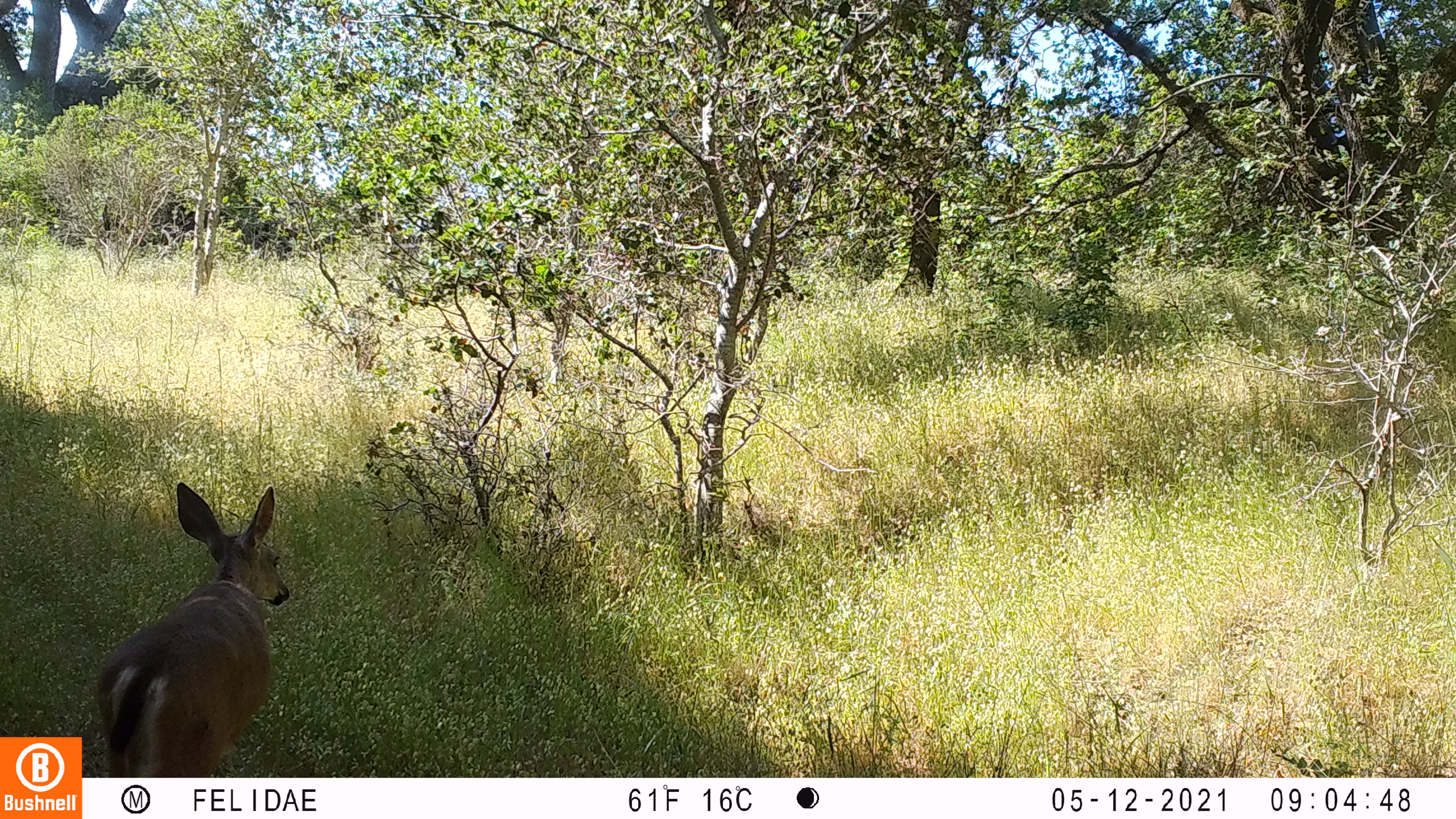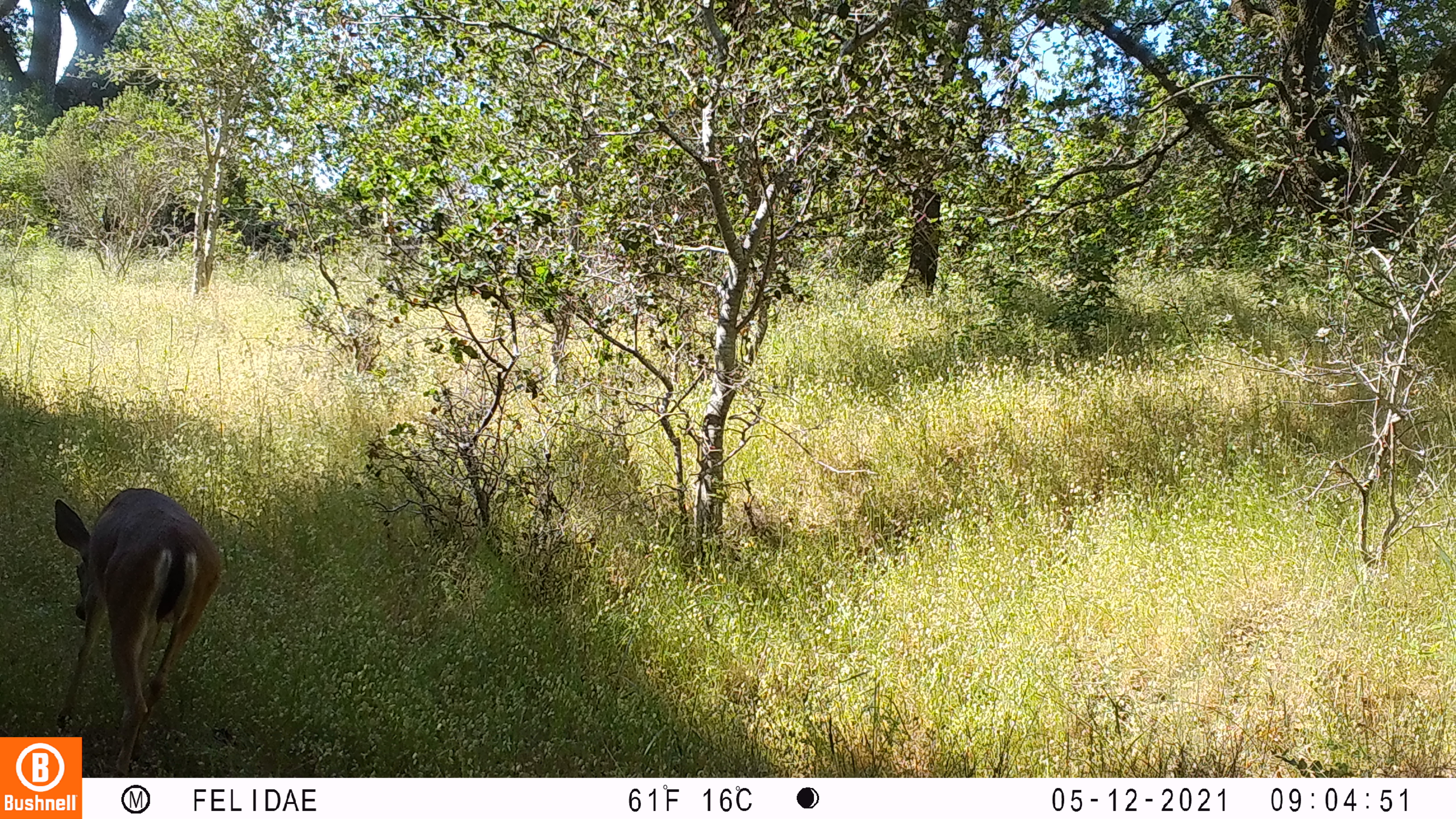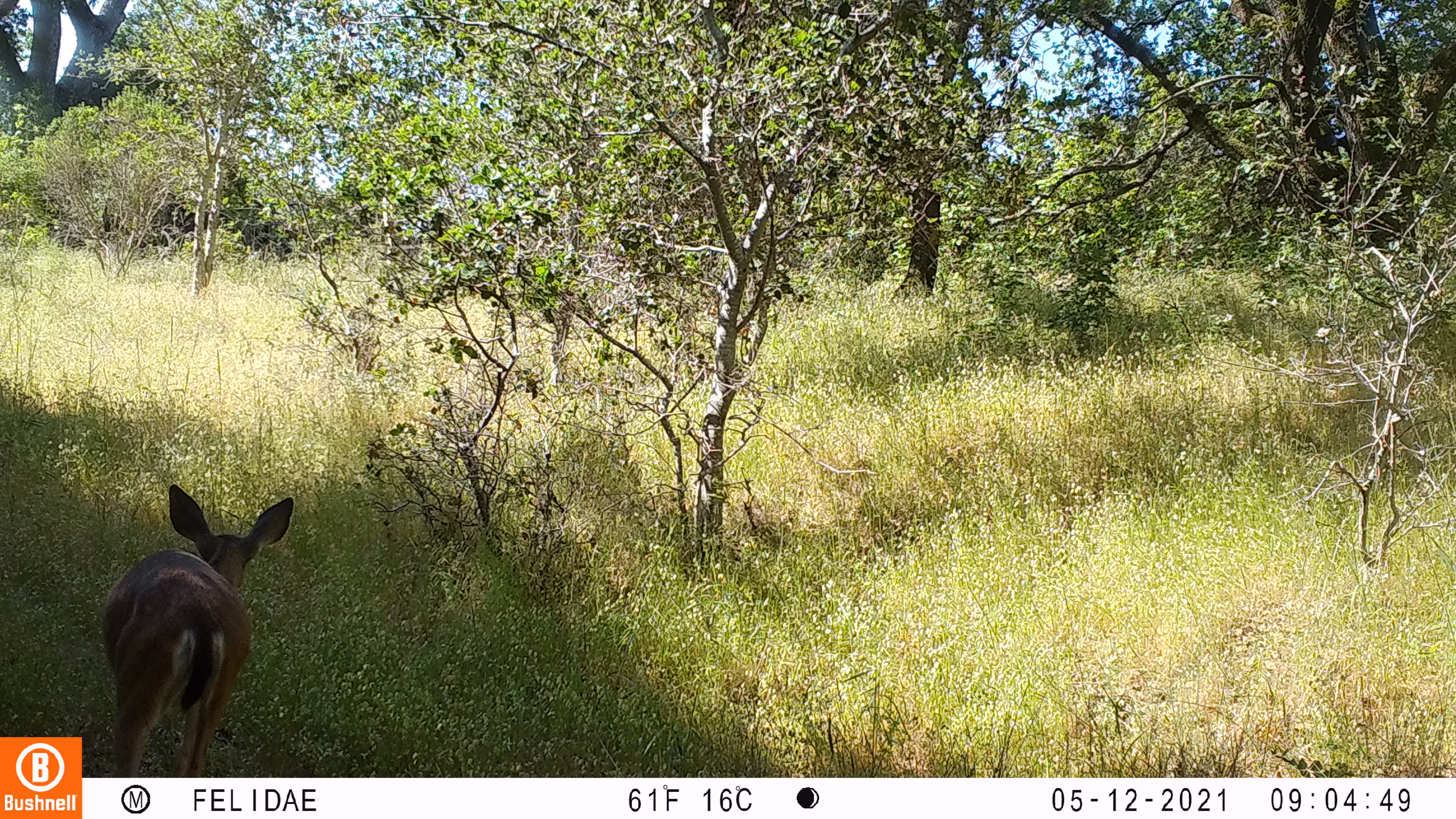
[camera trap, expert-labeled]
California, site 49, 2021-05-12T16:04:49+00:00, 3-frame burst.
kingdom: Animalia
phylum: Chordata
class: Mammalia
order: Artiodactyla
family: Cervidae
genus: Odocoileus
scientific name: Odocoileus hemionus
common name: mule deer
Mule deer (Odocoileus hemionus).